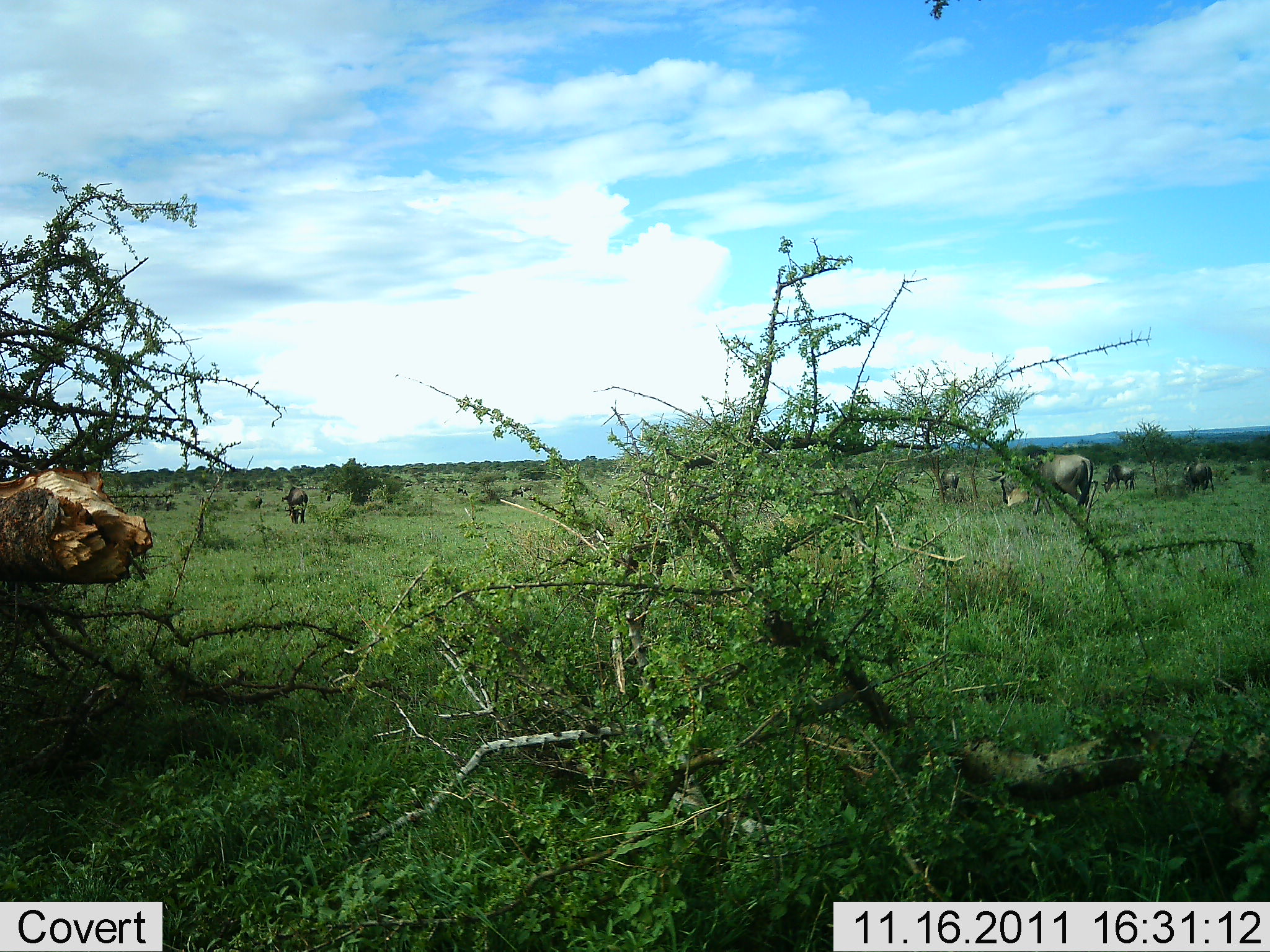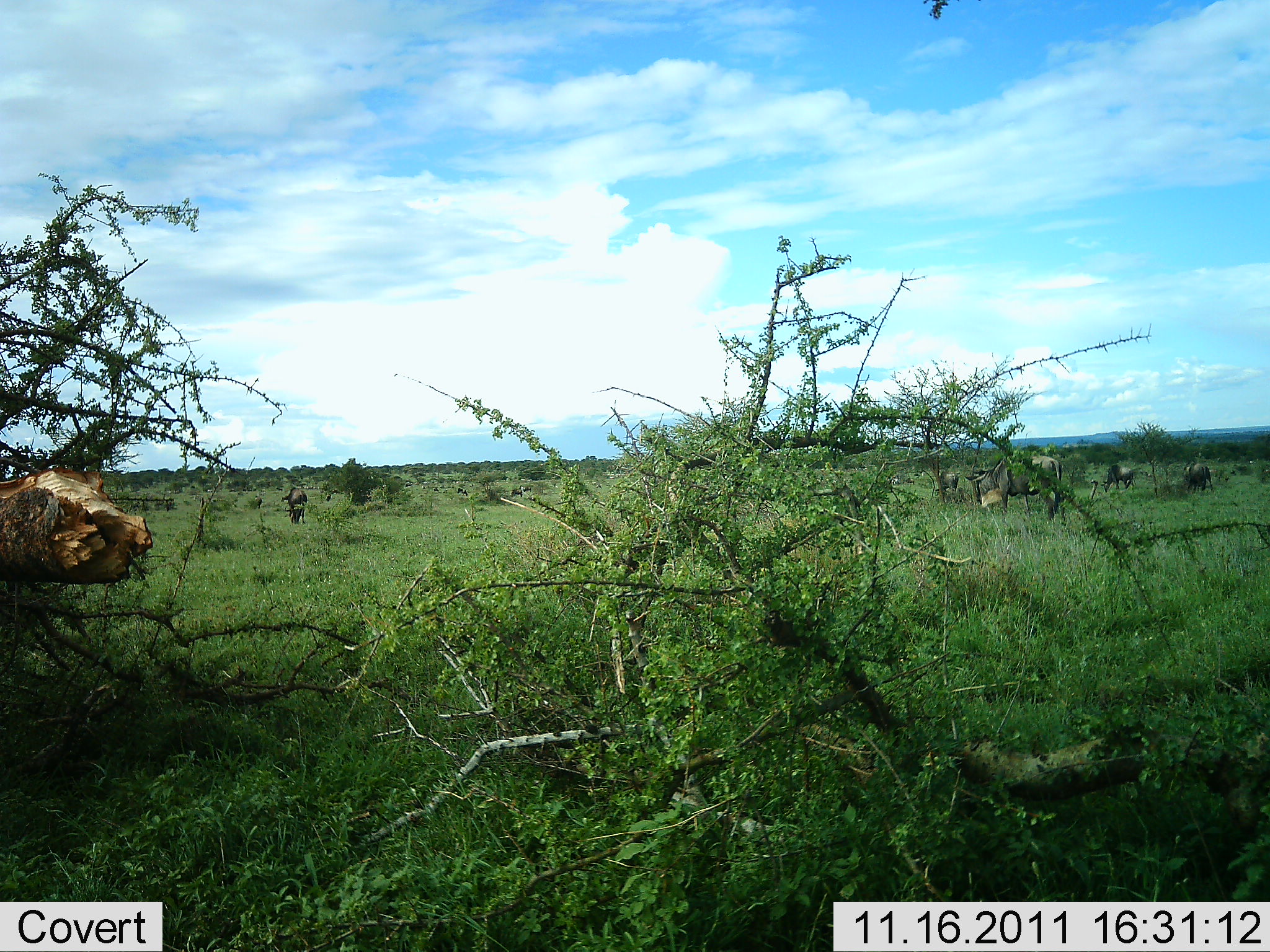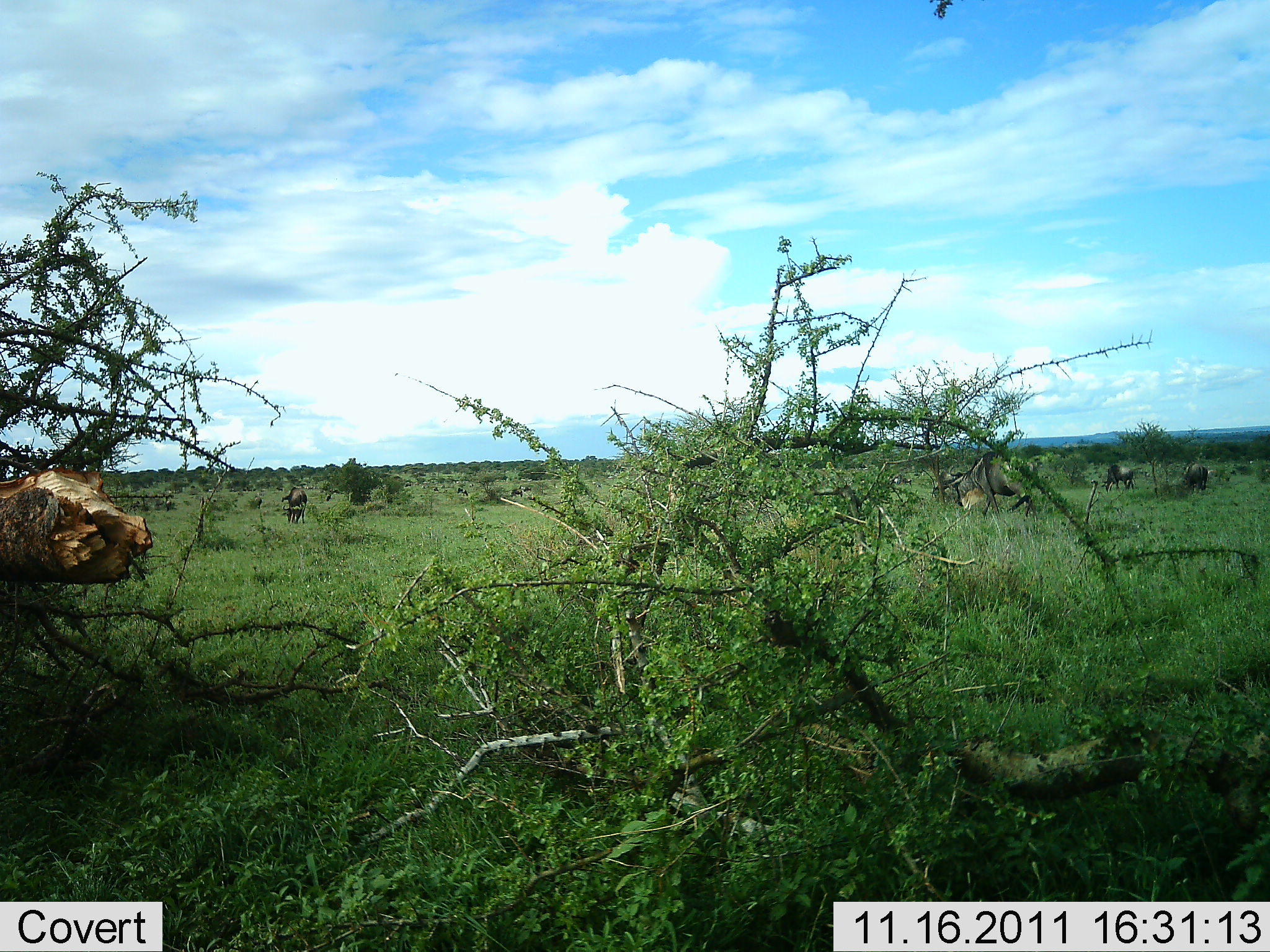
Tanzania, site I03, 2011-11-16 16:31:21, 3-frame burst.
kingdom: Animalia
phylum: Chordata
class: Mammalia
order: Artiodactyla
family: Bovidae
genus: Connochaetes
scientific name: Connochaetes taurinus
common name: blue wildebeest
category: wildebeest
Wildebeest (blue wildebeest) (Connochaetes taurinus), count 5. Behavior (volunteer vote fractions): standing 27%, resting 0%, moving 36%, interacting 0%. Young present (vote fraction): 0%. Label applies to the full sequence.